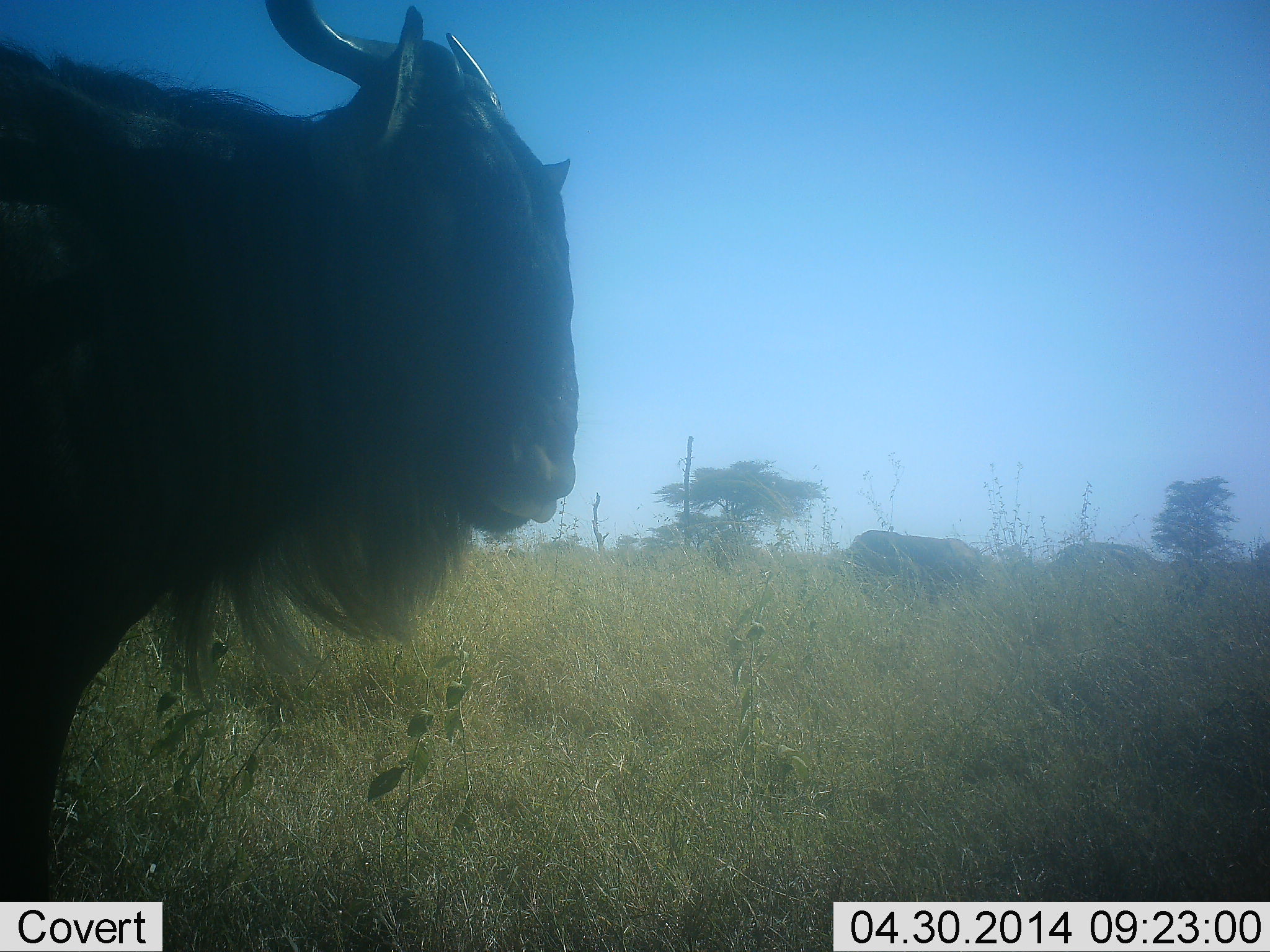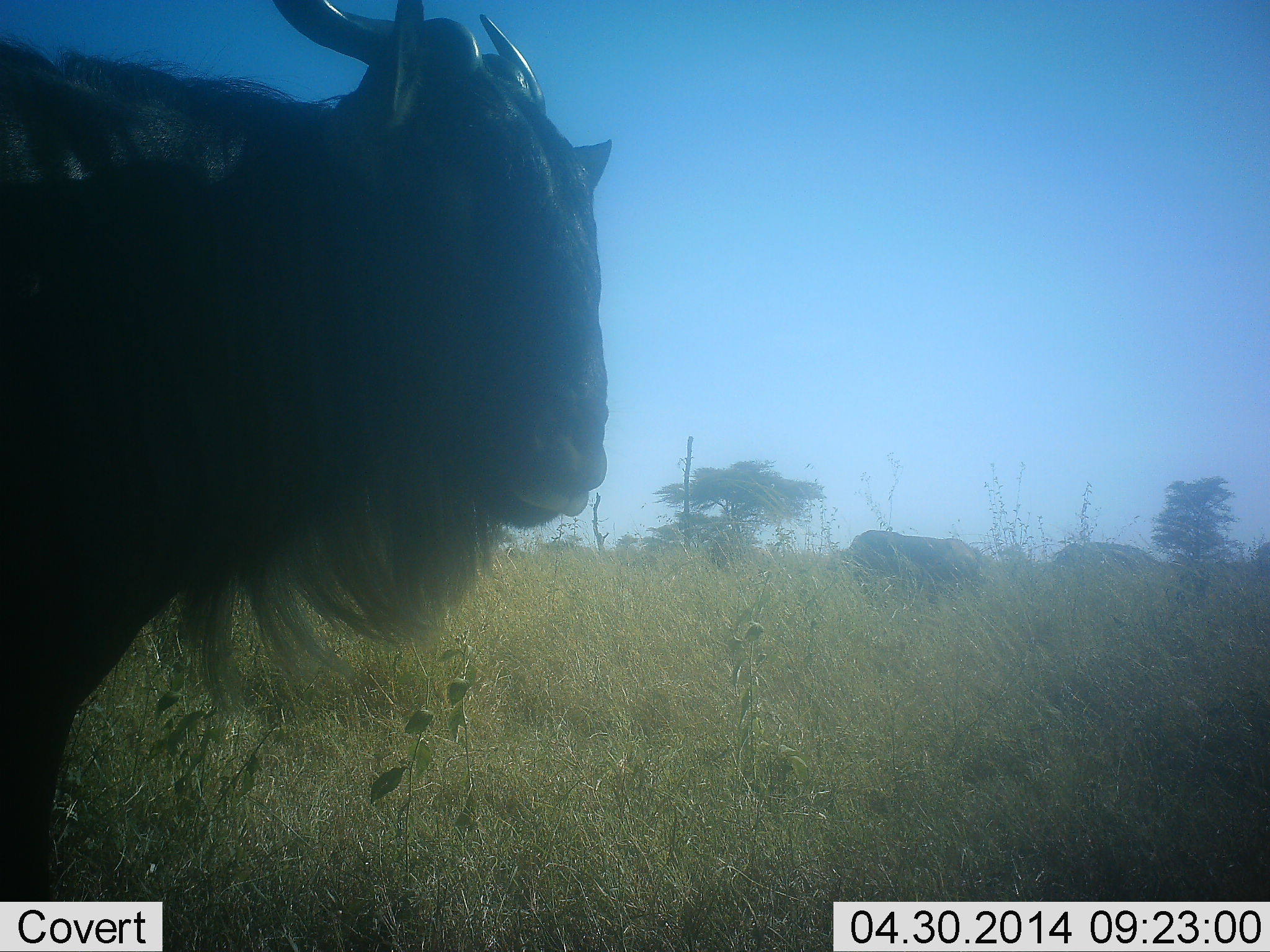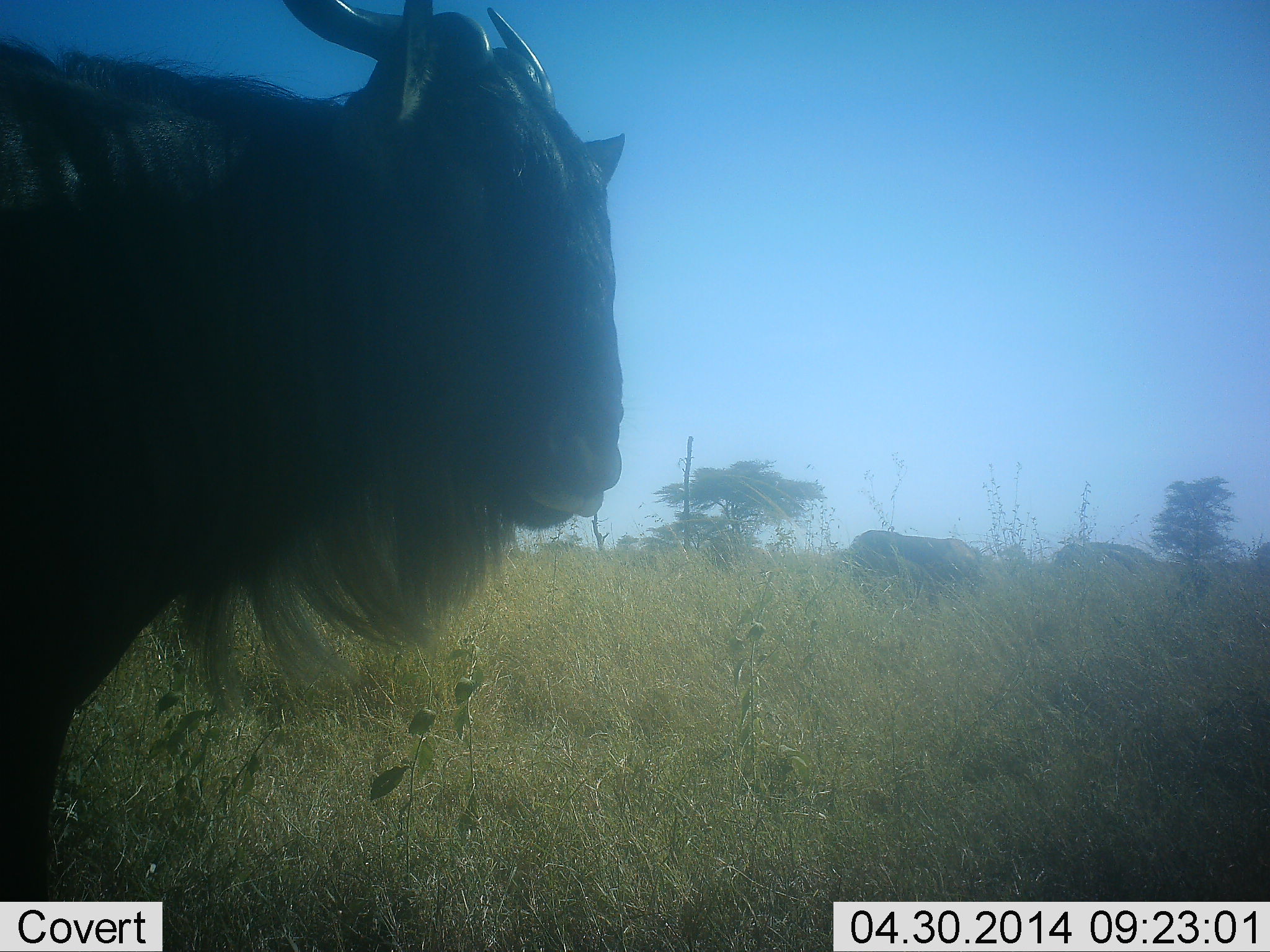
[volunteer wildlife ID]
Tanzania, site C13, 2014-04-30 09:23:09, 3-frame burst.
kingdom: Animalia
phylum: Chordata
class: Mammalia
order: Artiodactyla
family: Bovidae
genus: Connochaetes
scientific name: Connochaetes taurinus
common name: blue wildebeest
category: wildebeest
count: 2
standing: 100%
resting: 0%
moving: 0%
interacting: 0%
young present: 0%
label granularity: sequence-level